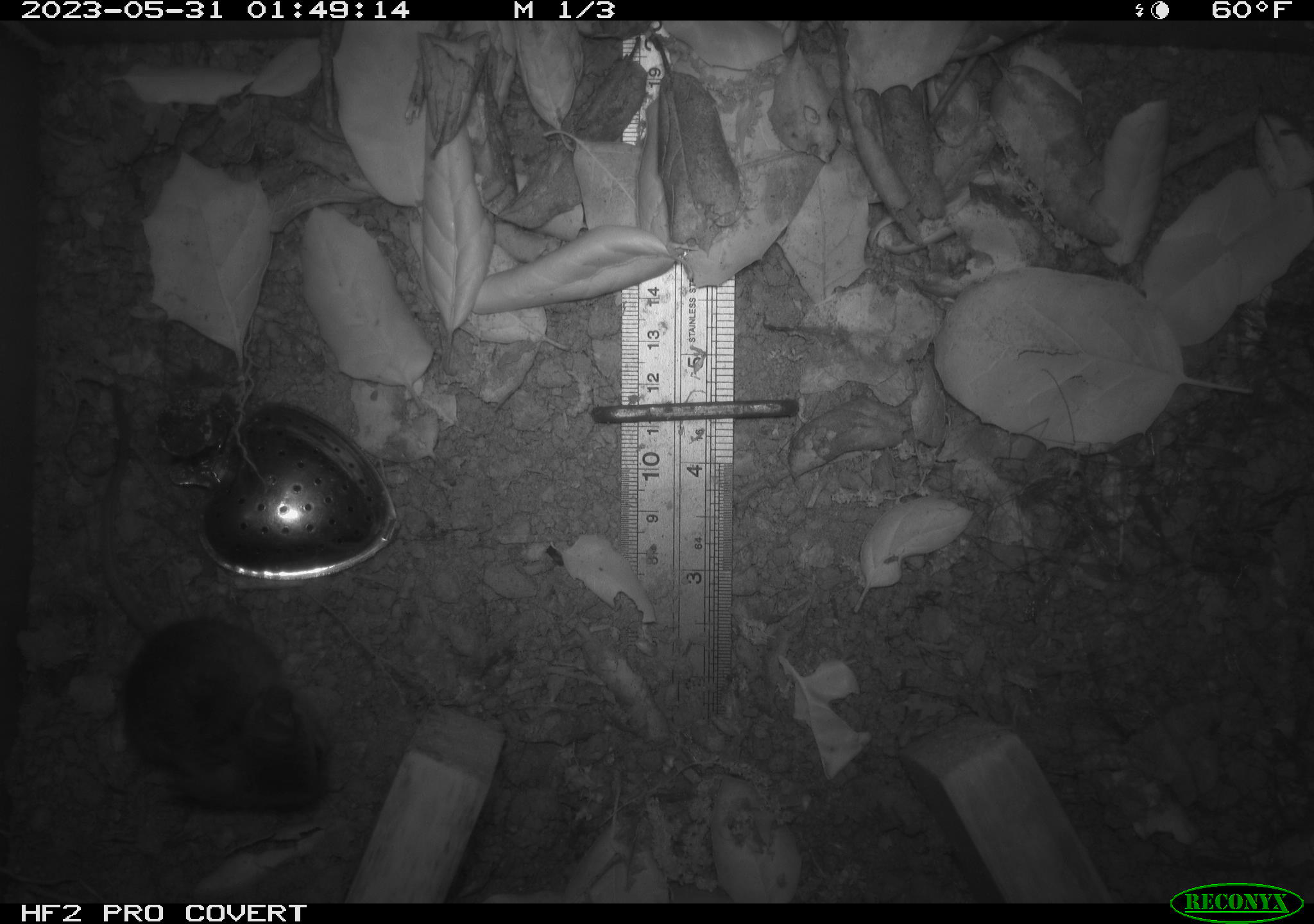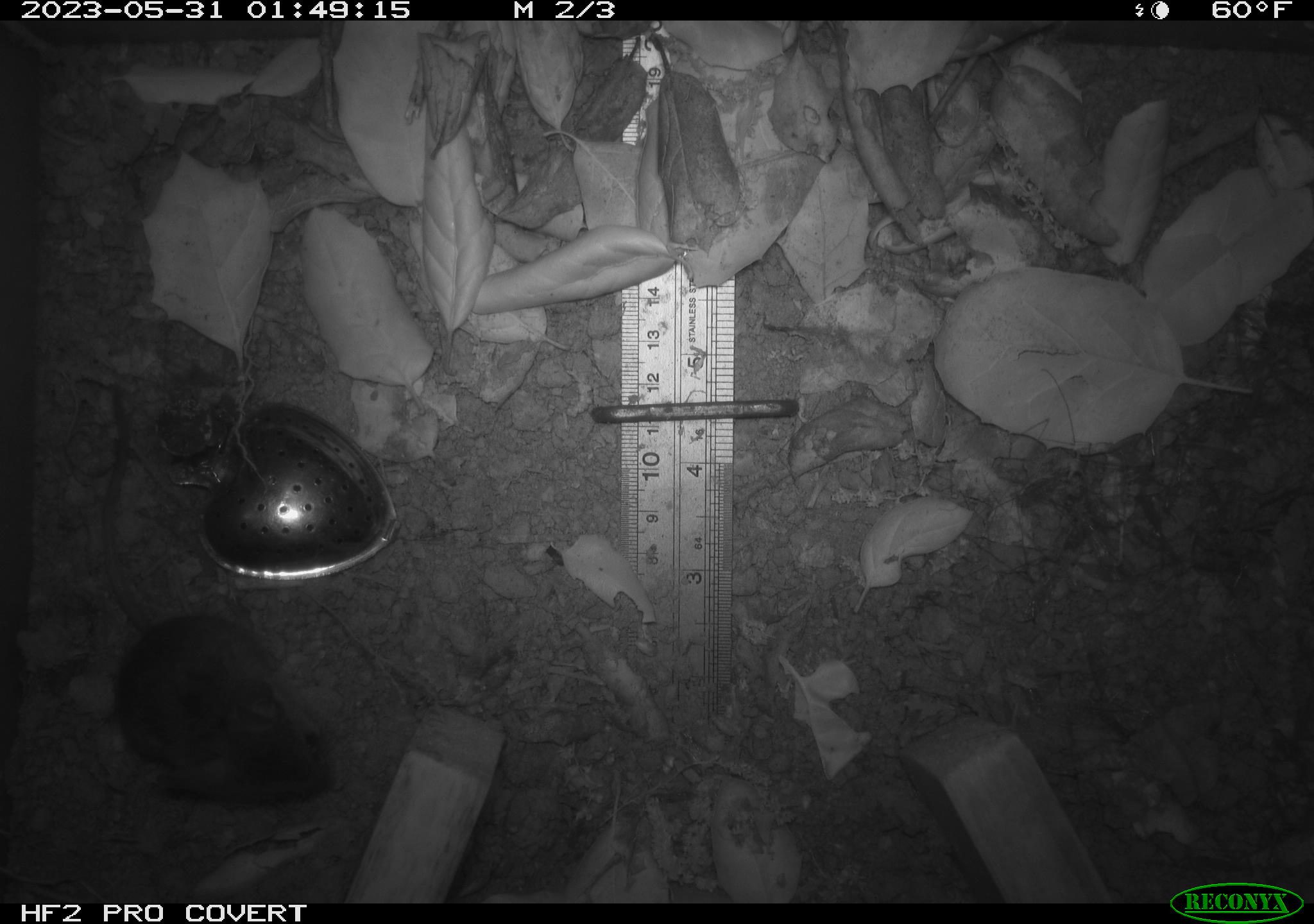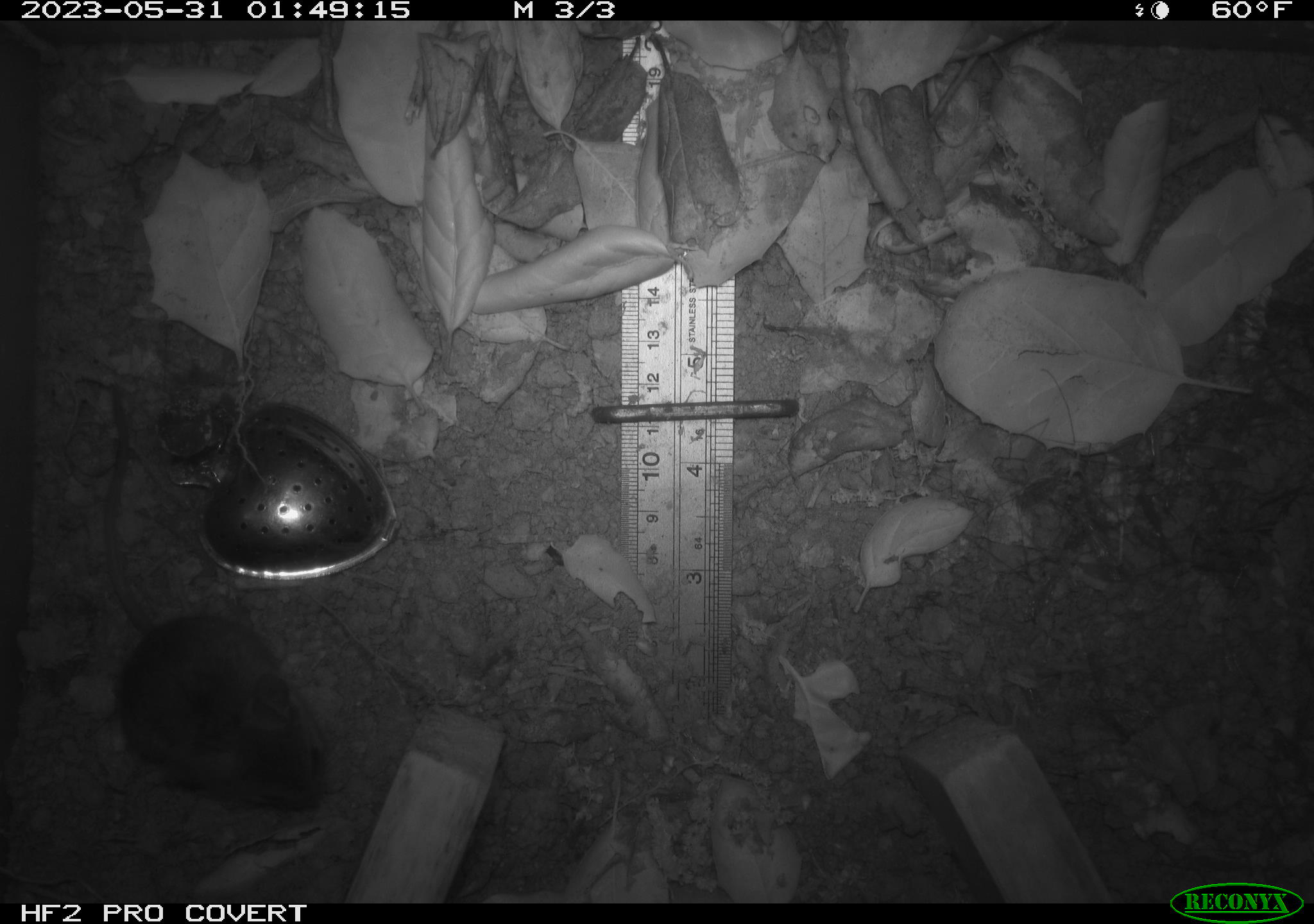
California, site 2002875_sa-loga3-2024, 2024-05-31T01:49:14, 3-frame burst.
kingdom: Animalia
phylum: Chordata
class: Mammalia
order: Rodentia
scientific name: Rodentia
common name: rodent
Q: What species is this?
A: Rodent (Rodentia).